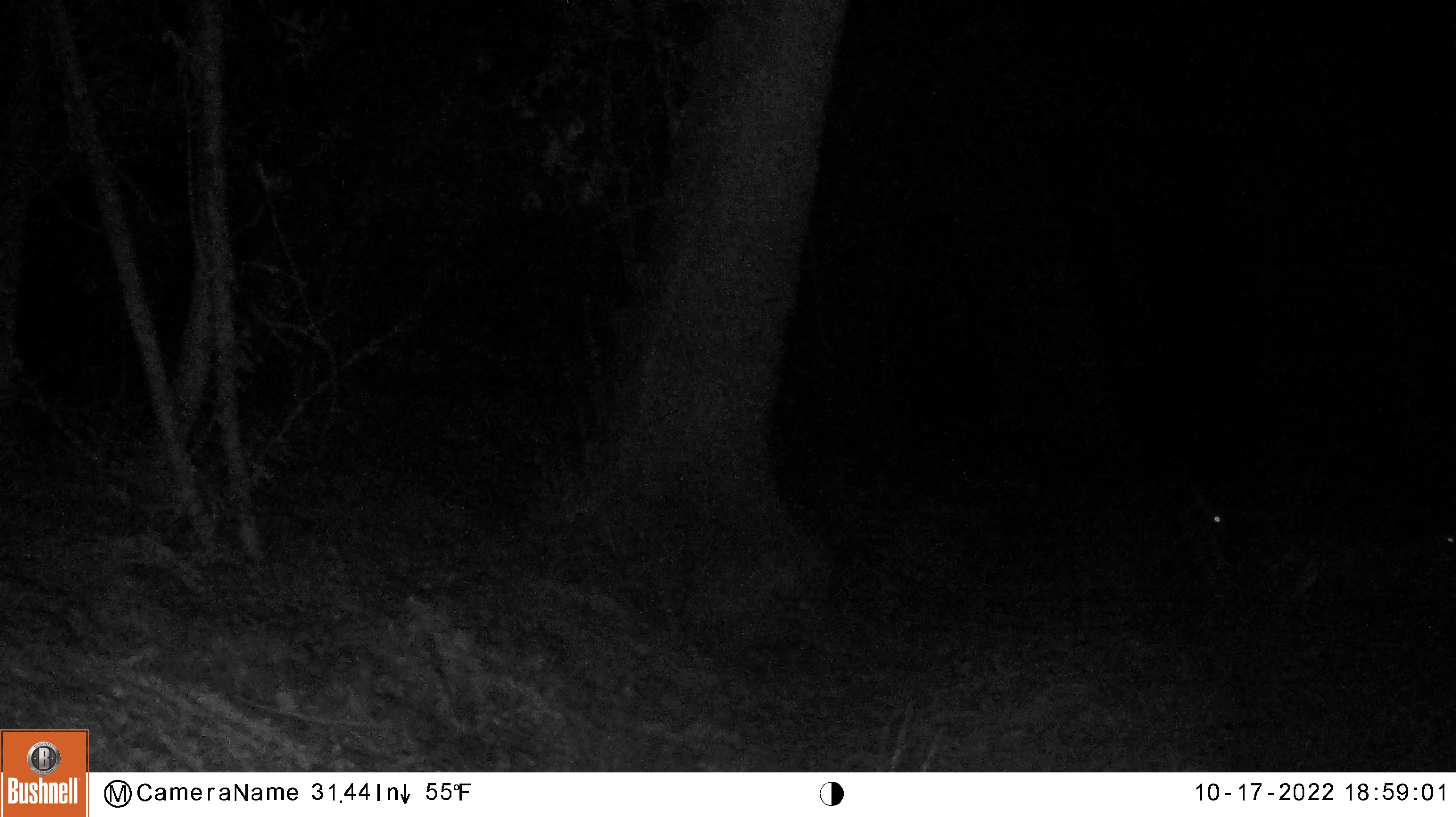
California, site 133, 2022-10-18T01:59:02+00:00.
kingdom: Animalia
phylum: Chordata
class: Mammalia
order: Artiodactyla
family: Cervidae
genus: Odocoileus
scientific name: Odocoileus hemionus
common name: mule deer